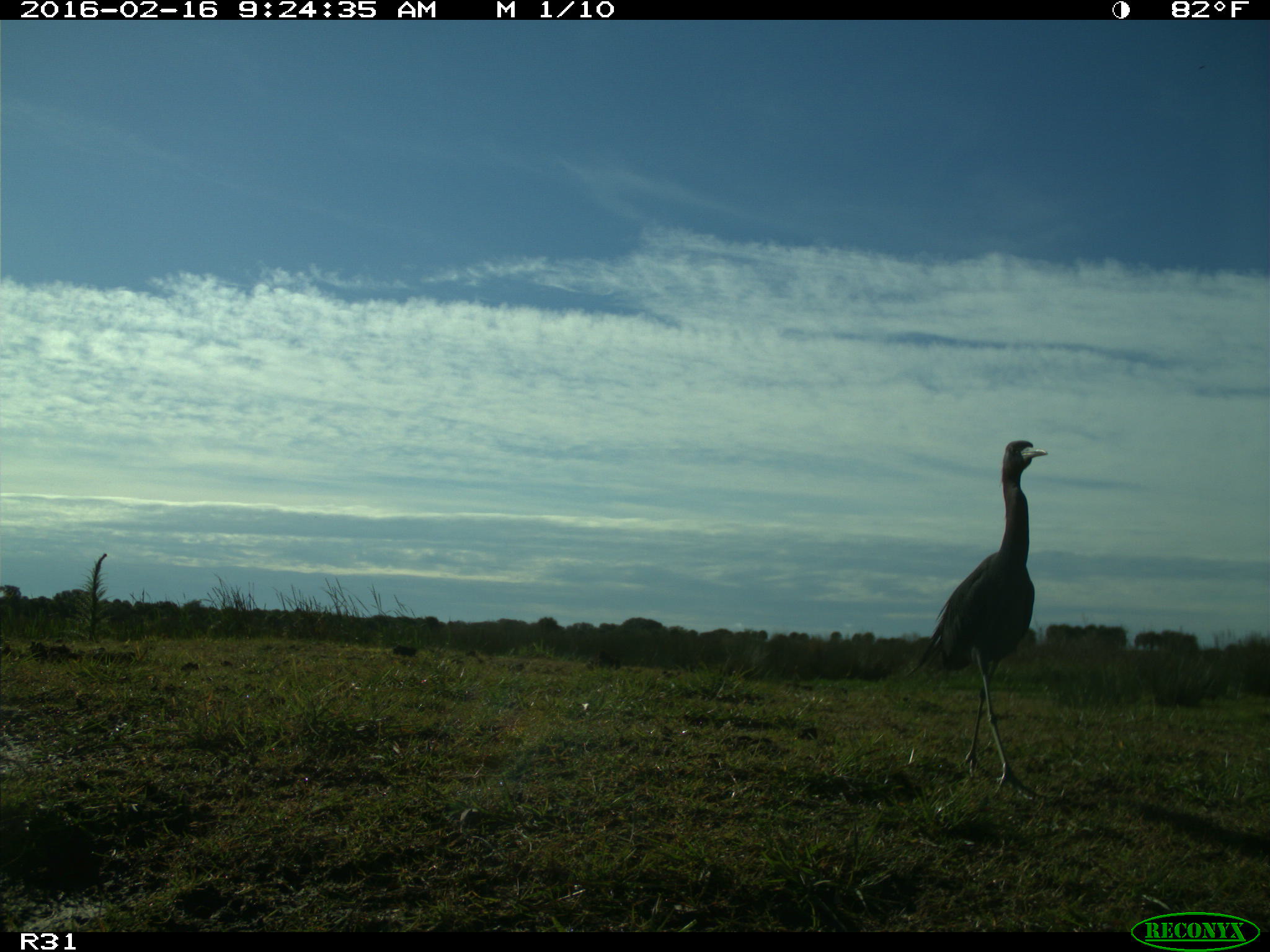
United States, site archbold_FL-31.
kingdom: Animalia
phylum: Chordata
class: Aves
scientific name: Aves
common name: birds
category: unidentified bird